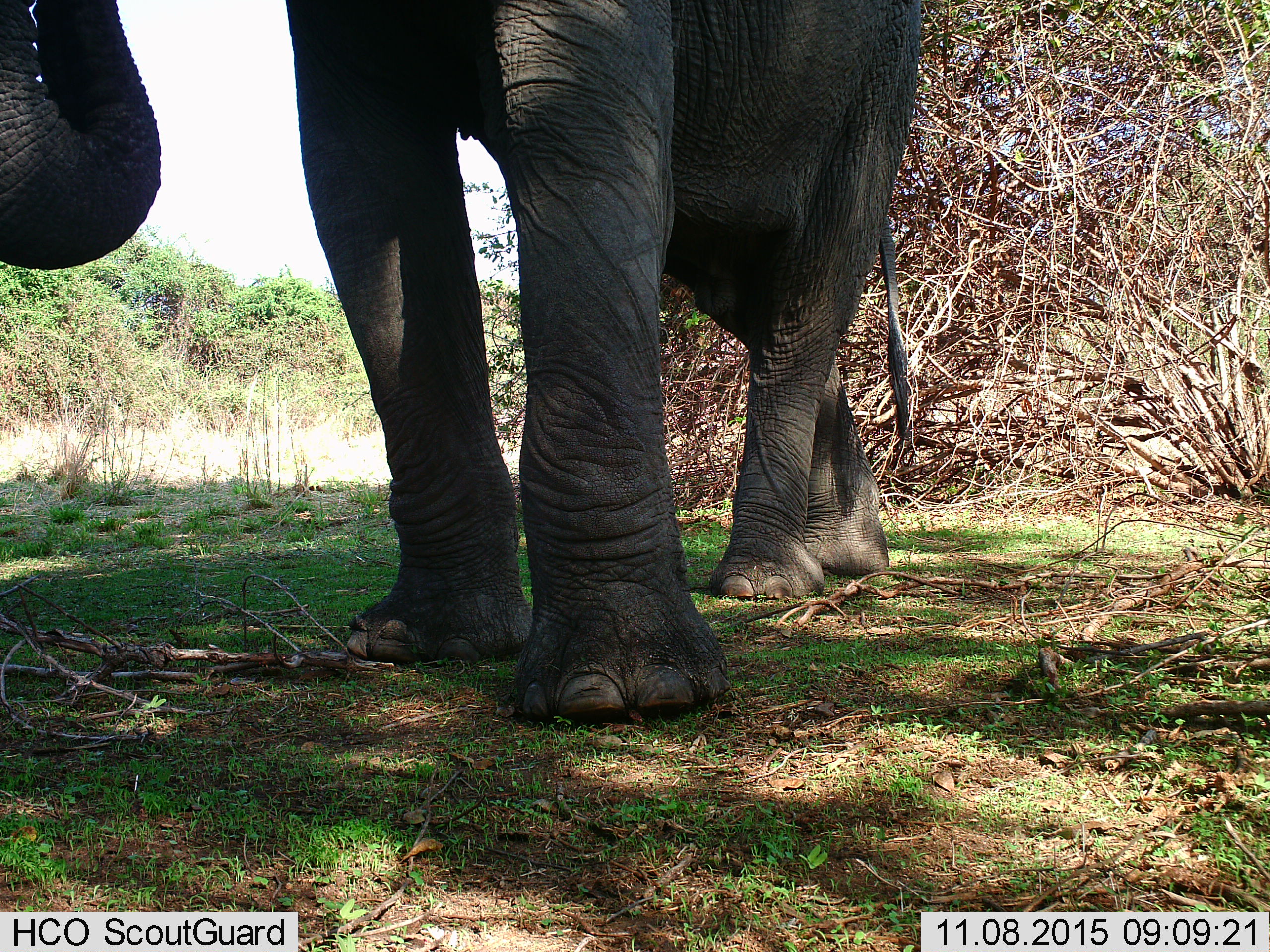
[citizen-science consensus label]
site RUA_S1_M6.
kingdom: Animalia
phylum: Chordata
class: Mammalia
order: Proboscidea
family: Elephantidae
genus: Loxodonta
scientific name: Loxodonta africana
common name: african bush elephant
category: elephant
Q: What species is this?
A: Elephant (african bush elephant) (Loxodonta africana).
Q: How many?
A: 1.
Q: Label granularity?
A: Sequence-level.